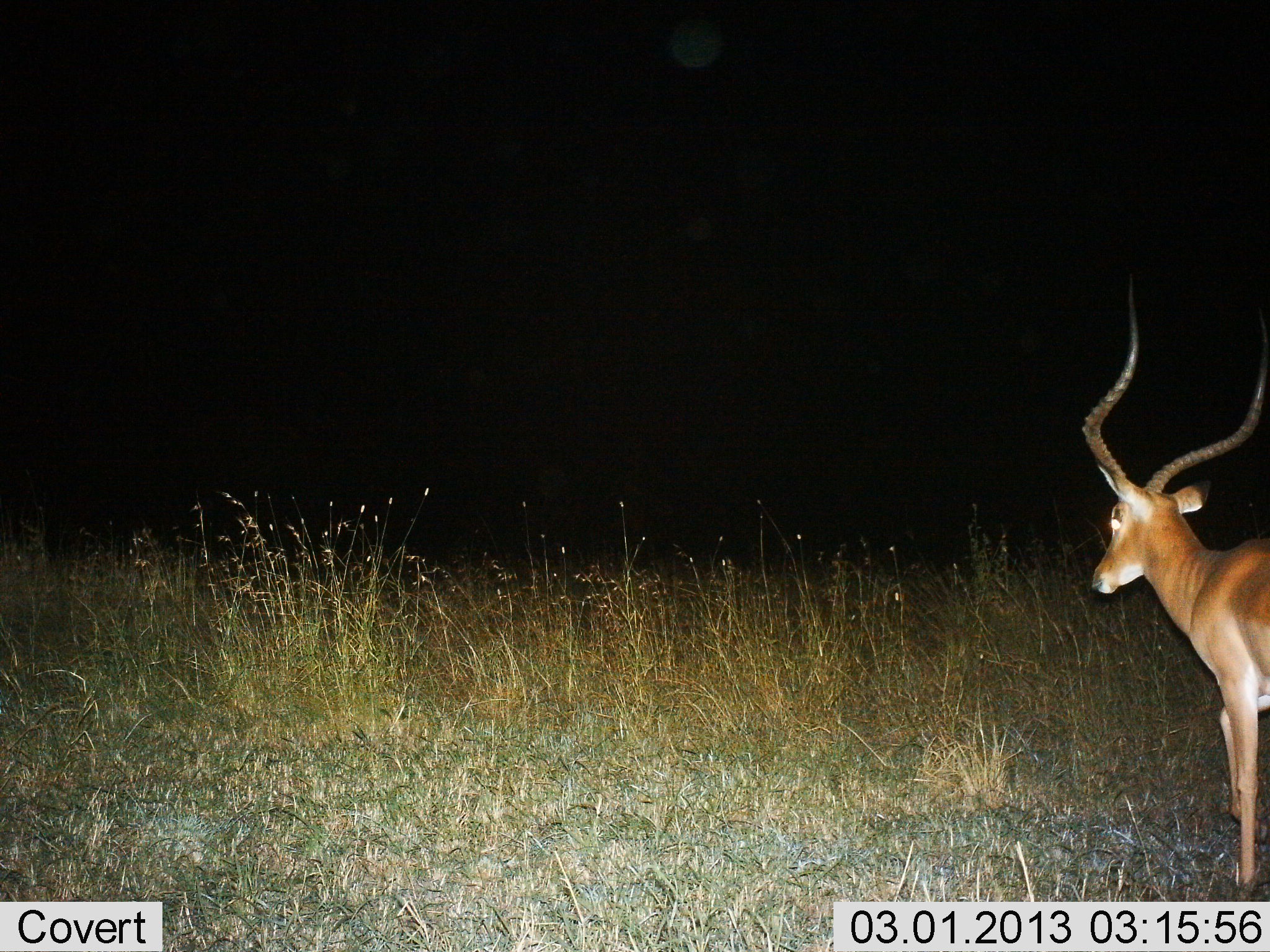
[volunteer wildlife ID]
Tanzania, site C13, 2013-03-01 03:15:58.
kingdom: Animalia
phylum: Chordata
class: Mammalia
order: Artiodactyla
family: Bovidae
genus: Aepyceros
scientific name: Aepyceros melampus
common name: impala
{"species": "impala (Aepyceros melampus)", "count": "1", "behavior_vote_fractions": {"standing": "55%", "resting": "0%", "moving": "45%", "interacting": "0%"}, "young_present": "0%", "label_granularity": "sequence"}